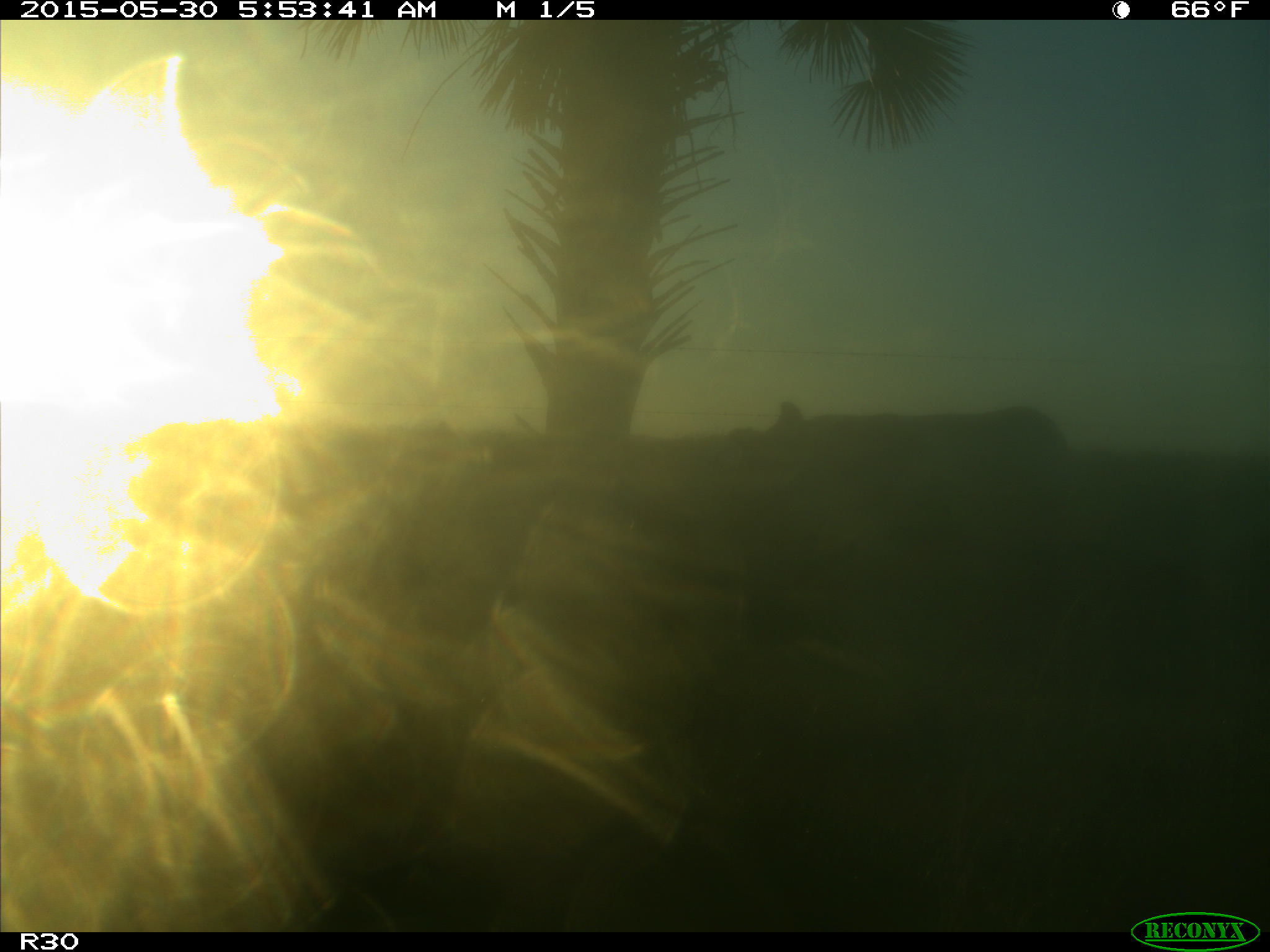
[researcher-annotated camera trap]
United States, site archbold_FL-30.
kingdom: Animalia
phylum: Chordata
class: Mammalia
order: Artiodactyla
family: Bovidae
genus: Bos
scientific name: Bos taurus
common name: domestic cow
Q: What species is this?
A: Bos taurus (domestic cow).